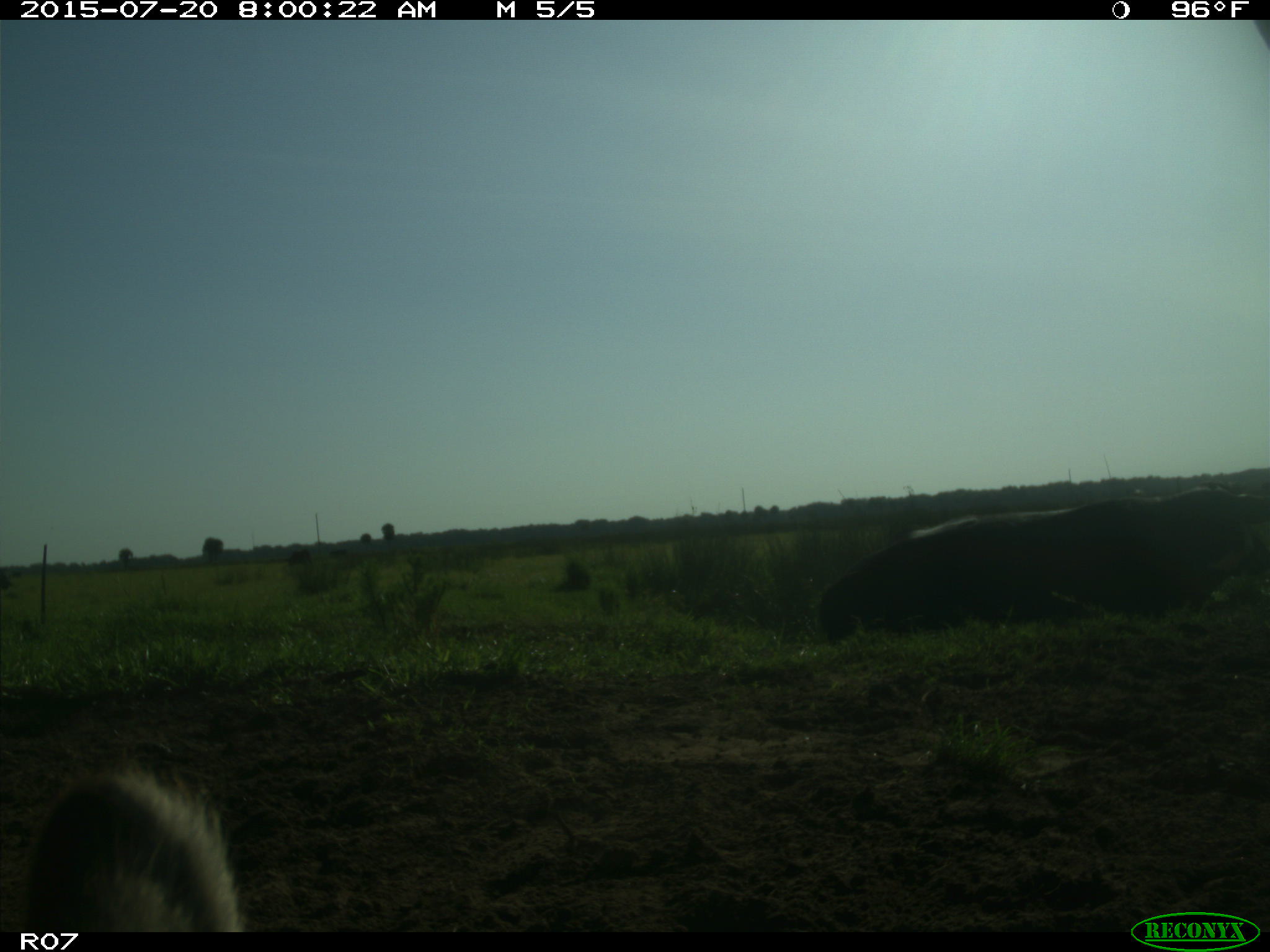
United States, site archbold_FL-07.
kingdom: Animalia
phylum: Chordata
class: Mammalia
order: Artiodactyla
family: Bovidae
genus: Bos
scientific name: Bos taurus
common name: domestic cow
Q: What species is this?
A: Bos taurus (domestic cow).